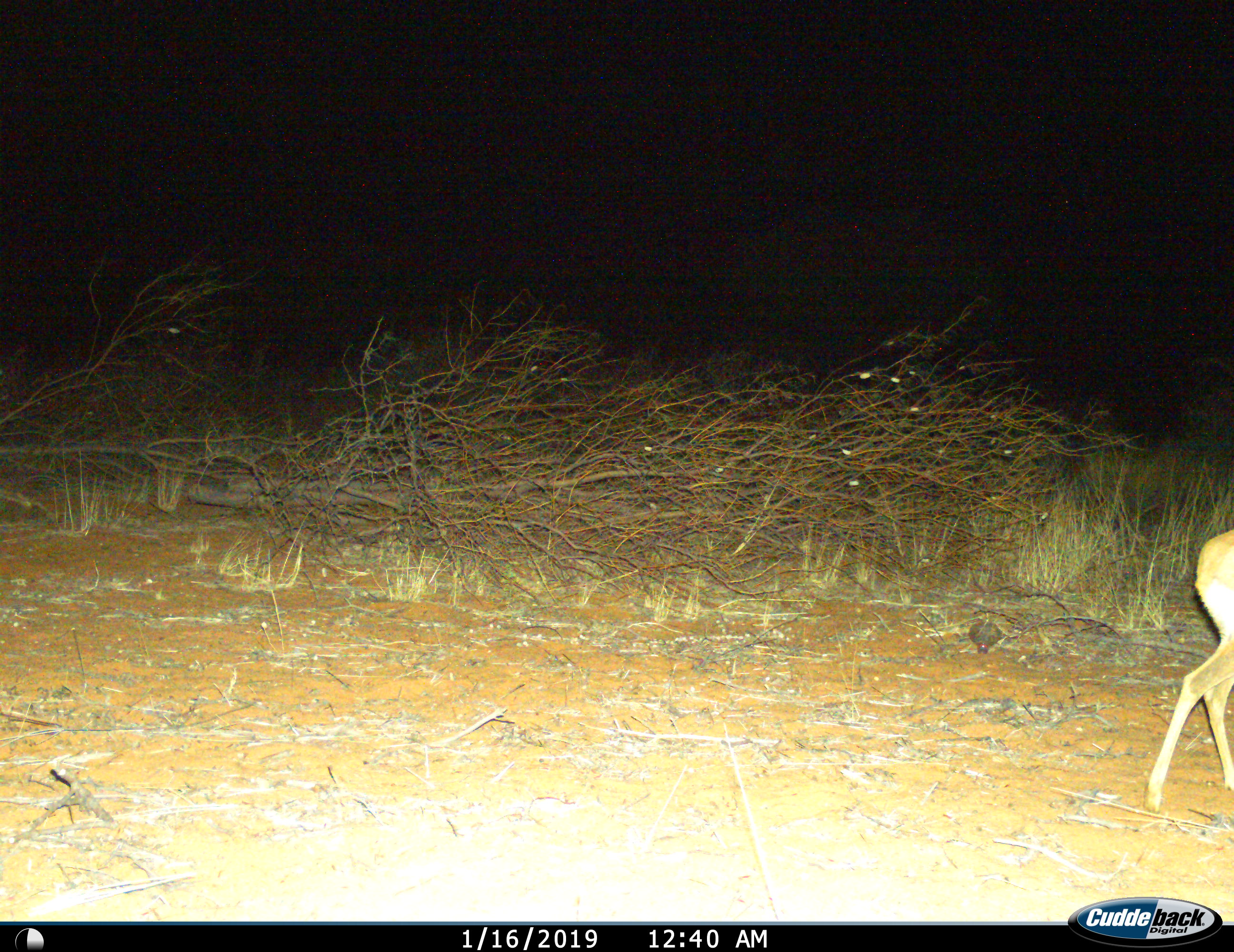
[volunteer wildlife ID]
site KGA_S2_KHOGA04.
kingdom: Animalia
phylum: Chordata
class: Mammalia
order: Artiodactyla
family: Bovidae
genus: Raphicerus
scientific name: Raphicerus campestris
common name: steenbok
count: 1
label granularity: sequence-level